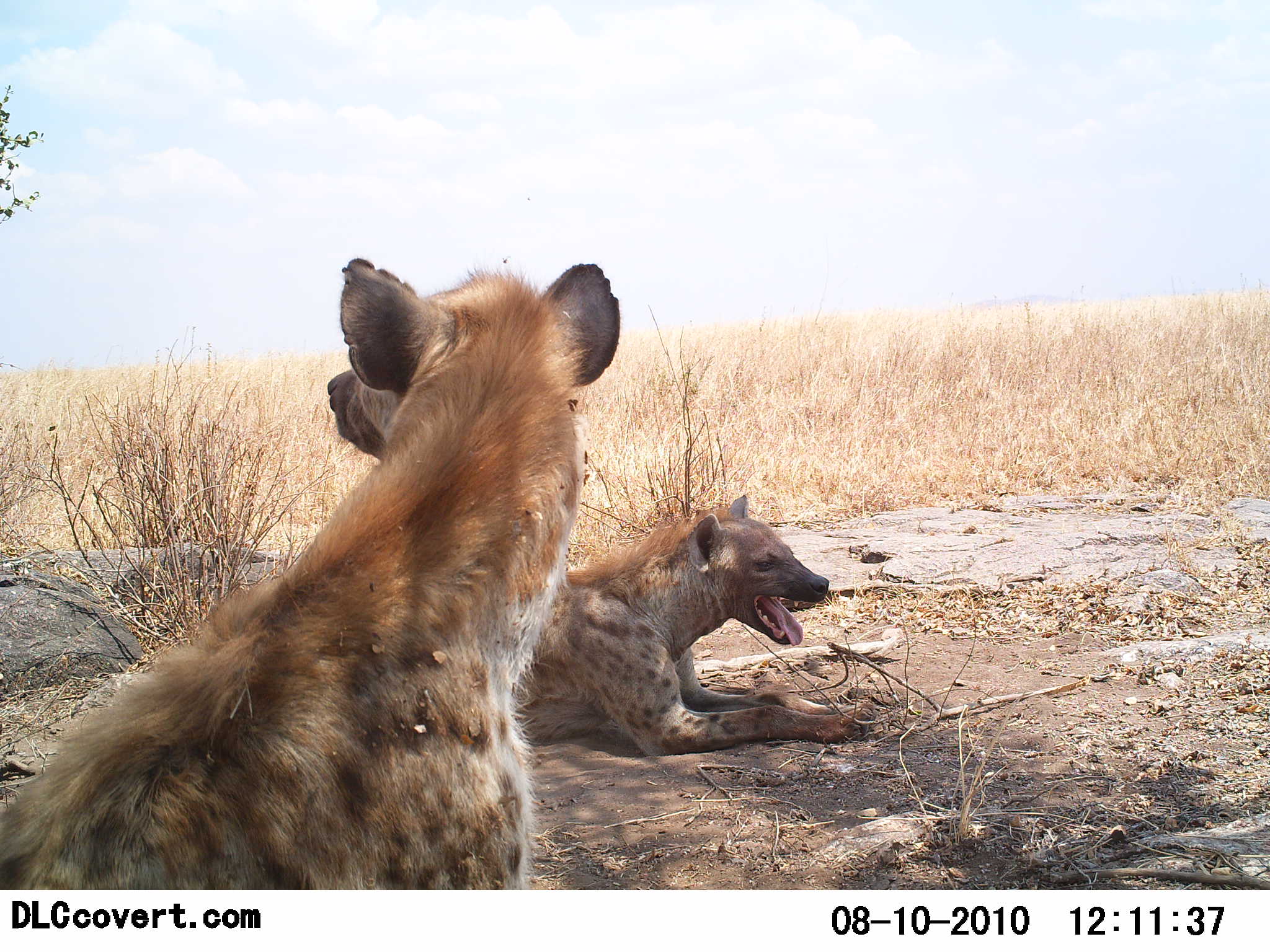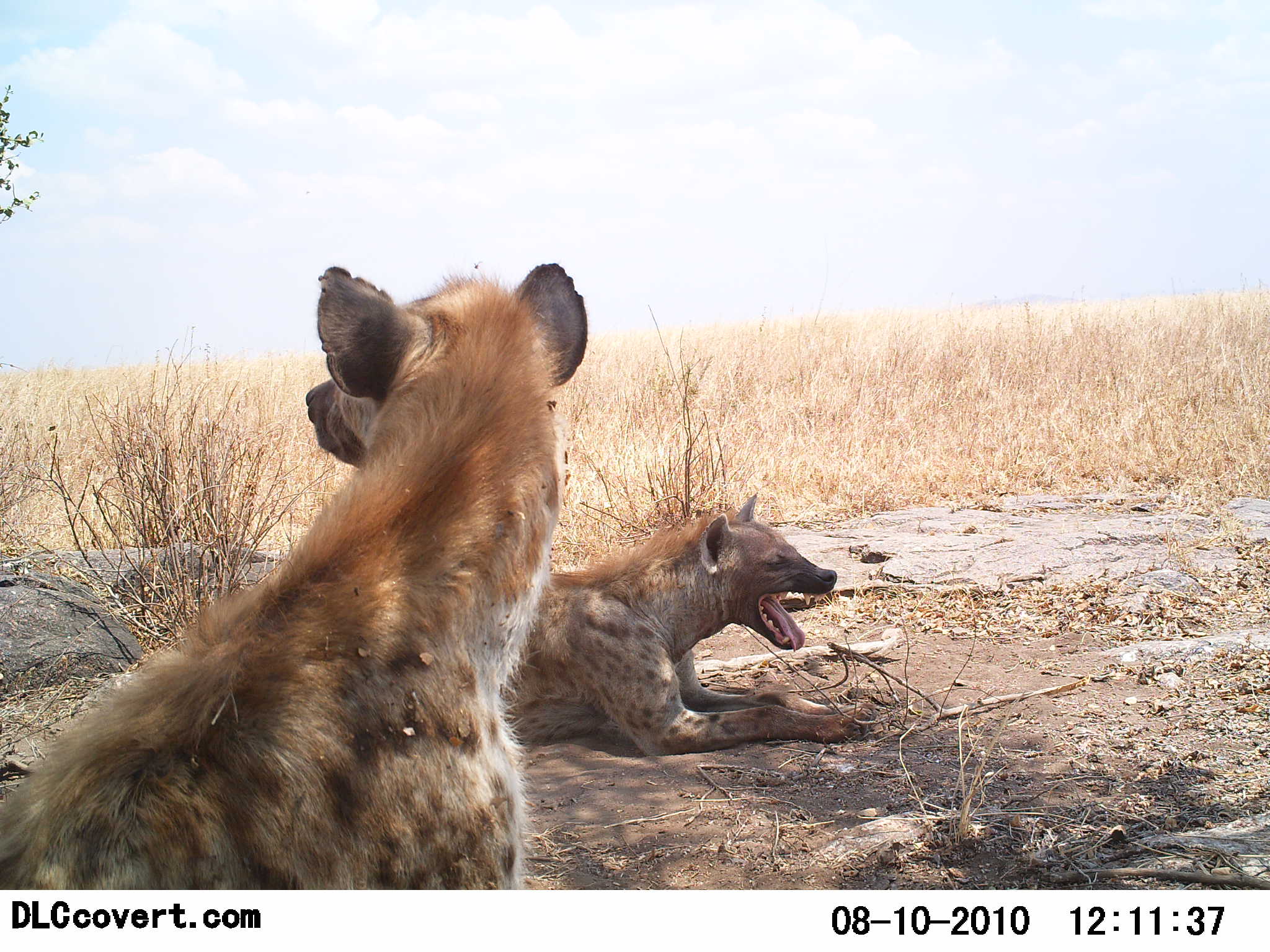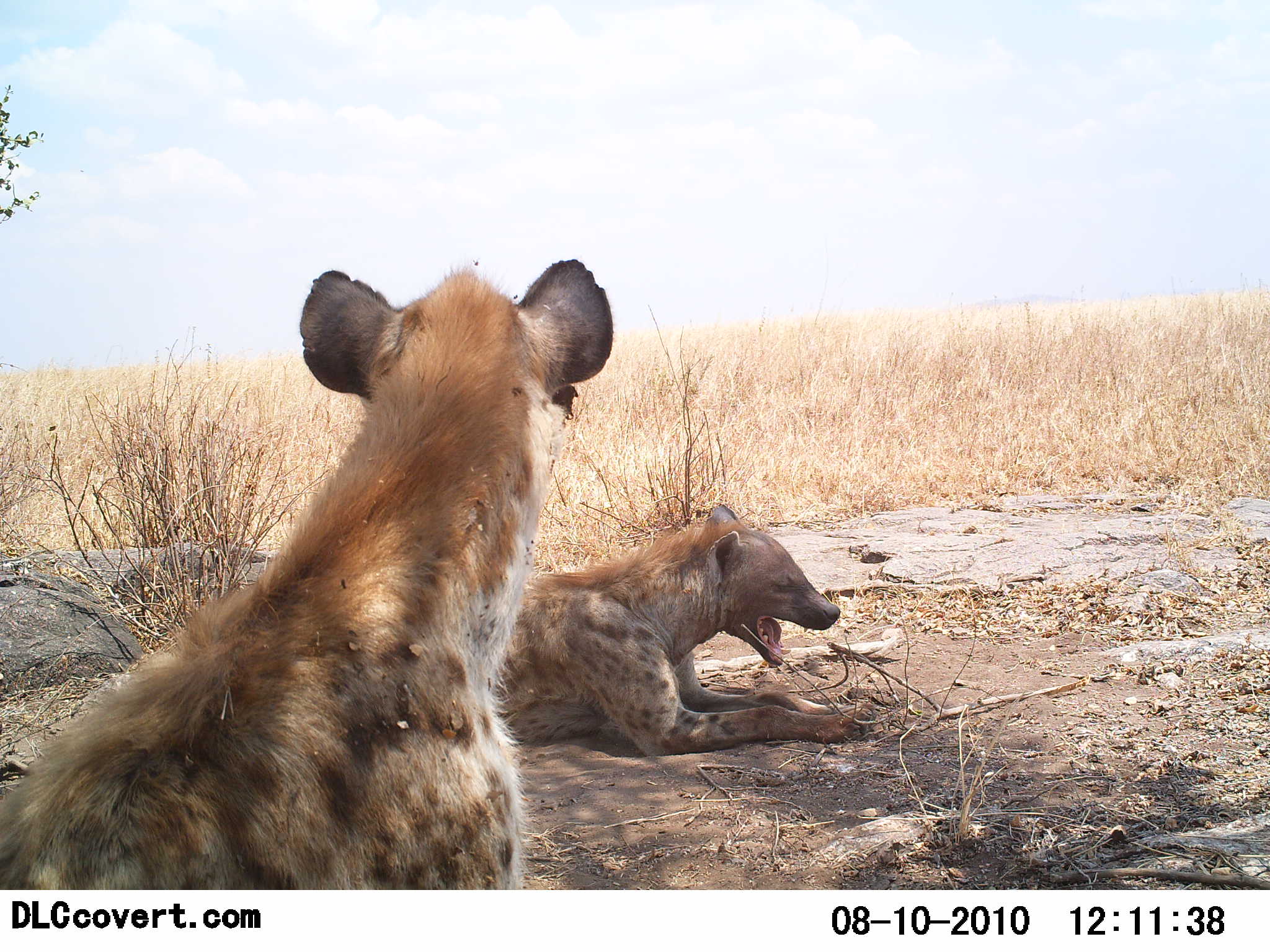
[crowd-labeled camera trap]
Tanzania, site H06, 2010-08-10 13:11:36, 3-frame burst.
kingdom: Animalia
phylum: Chordata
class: Mammalia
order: Carnivora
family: Hyaenidae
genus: Crocuta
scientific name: Crocuta crocuta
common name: spotted hyena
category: hyenaspotted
Hyenaspotted (spotted hyena) (Crocuta crocuta), count 2. Behavior (volunteer vote fractions): standing 14%, resting 100%, moving 7%, interacting 0%. Young present (vote fraction): 0%. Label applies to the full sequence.